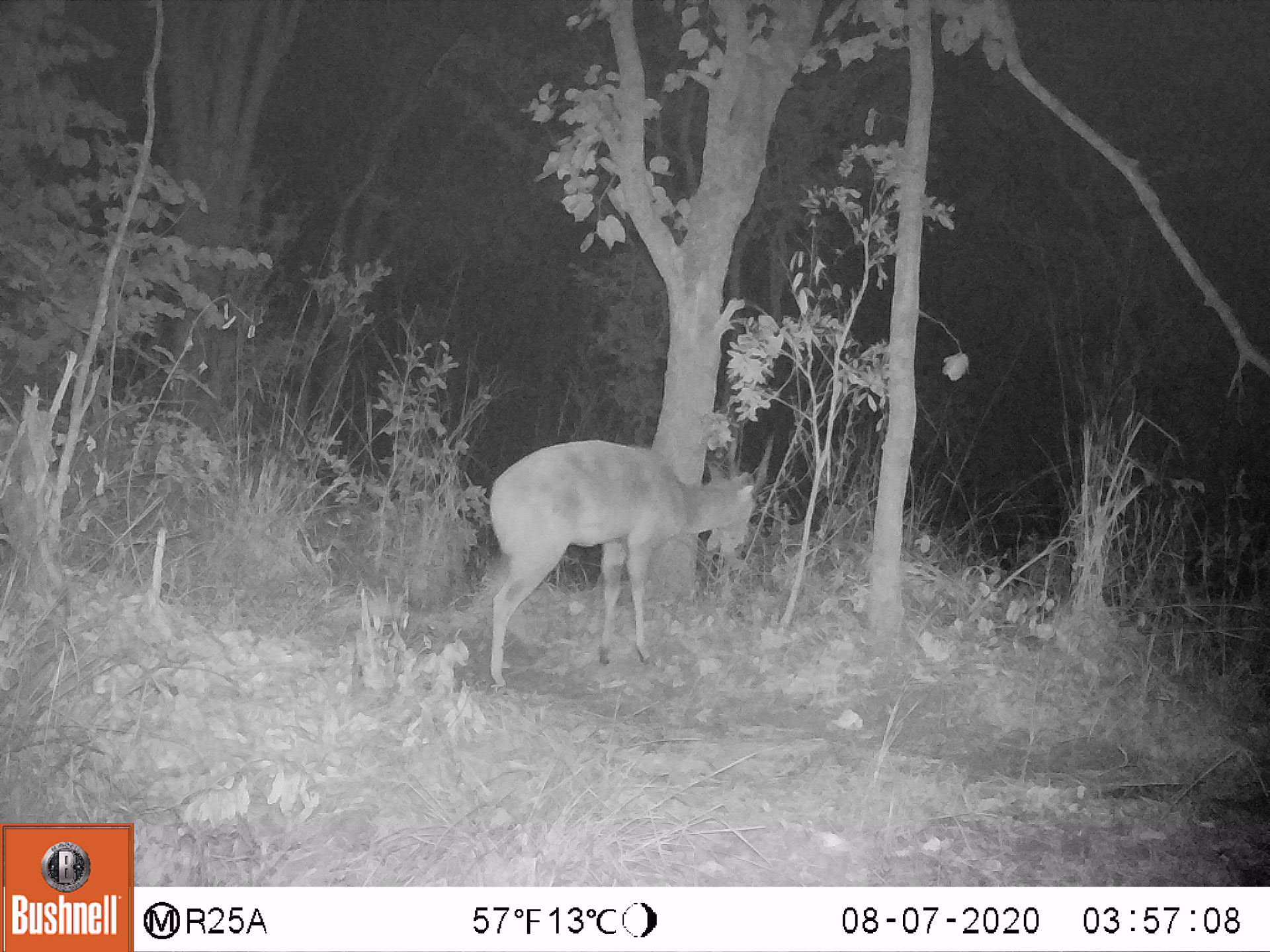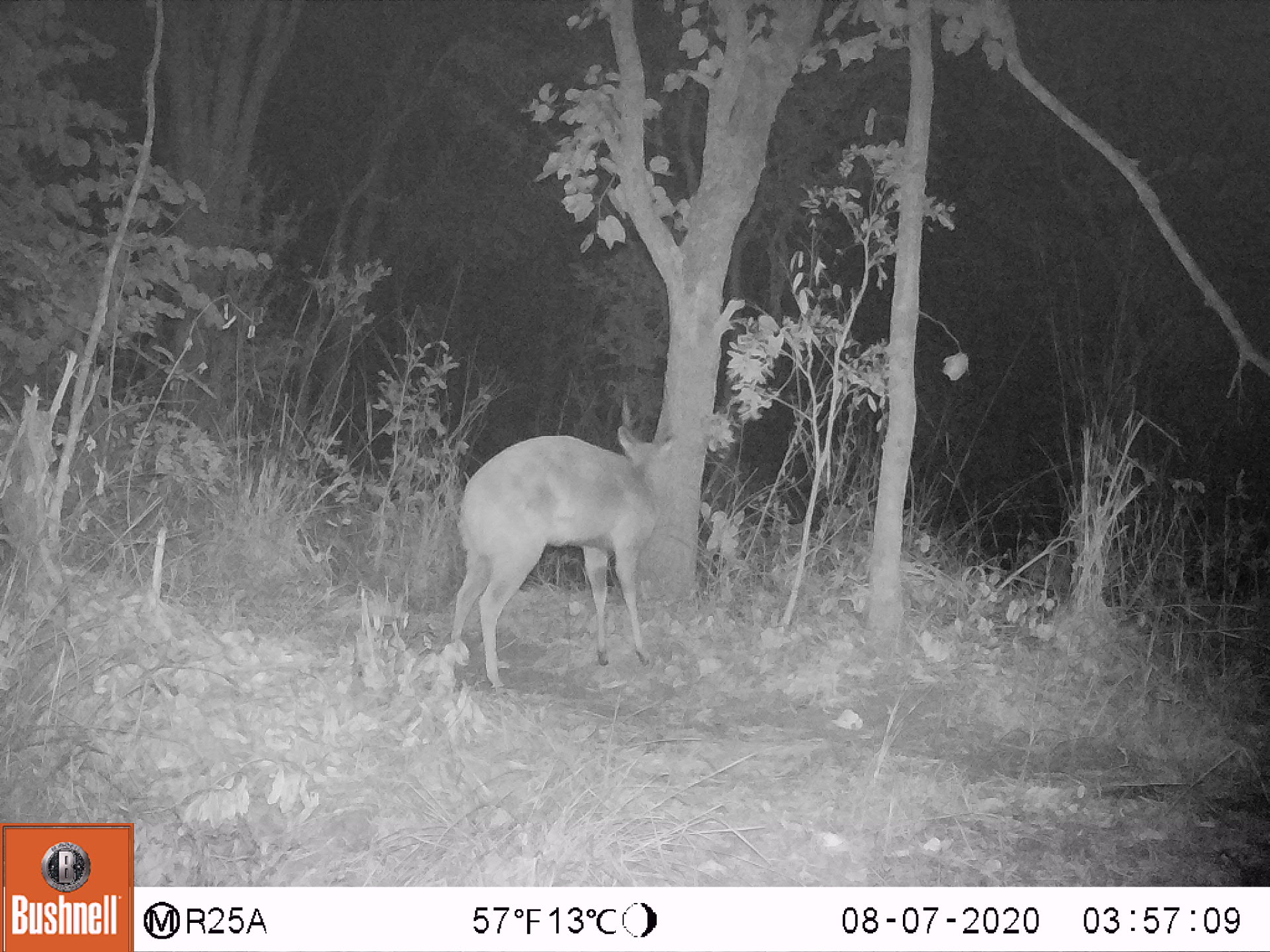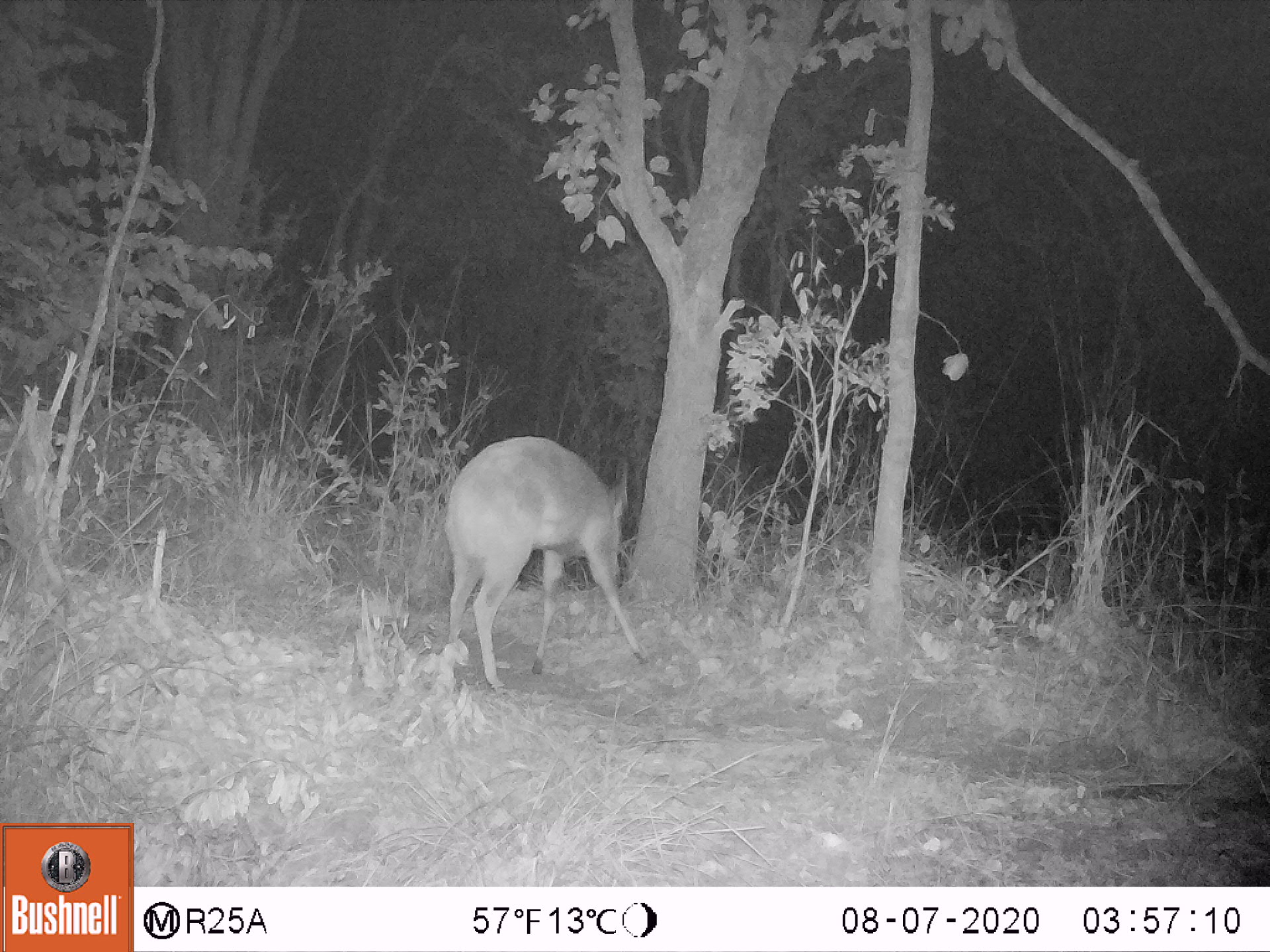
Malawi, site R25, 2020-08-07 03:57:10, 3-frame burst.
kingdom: Animalia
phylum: Chordata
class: Mammalia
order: Artiodactyla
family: Bovidae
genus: Tragelaphus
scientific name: Tragelaphus sylvaticus sylvaticus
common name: cape bushbuck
Cape bushbuck (Tragelaphus sylvaticus sylvaticus), count 1.